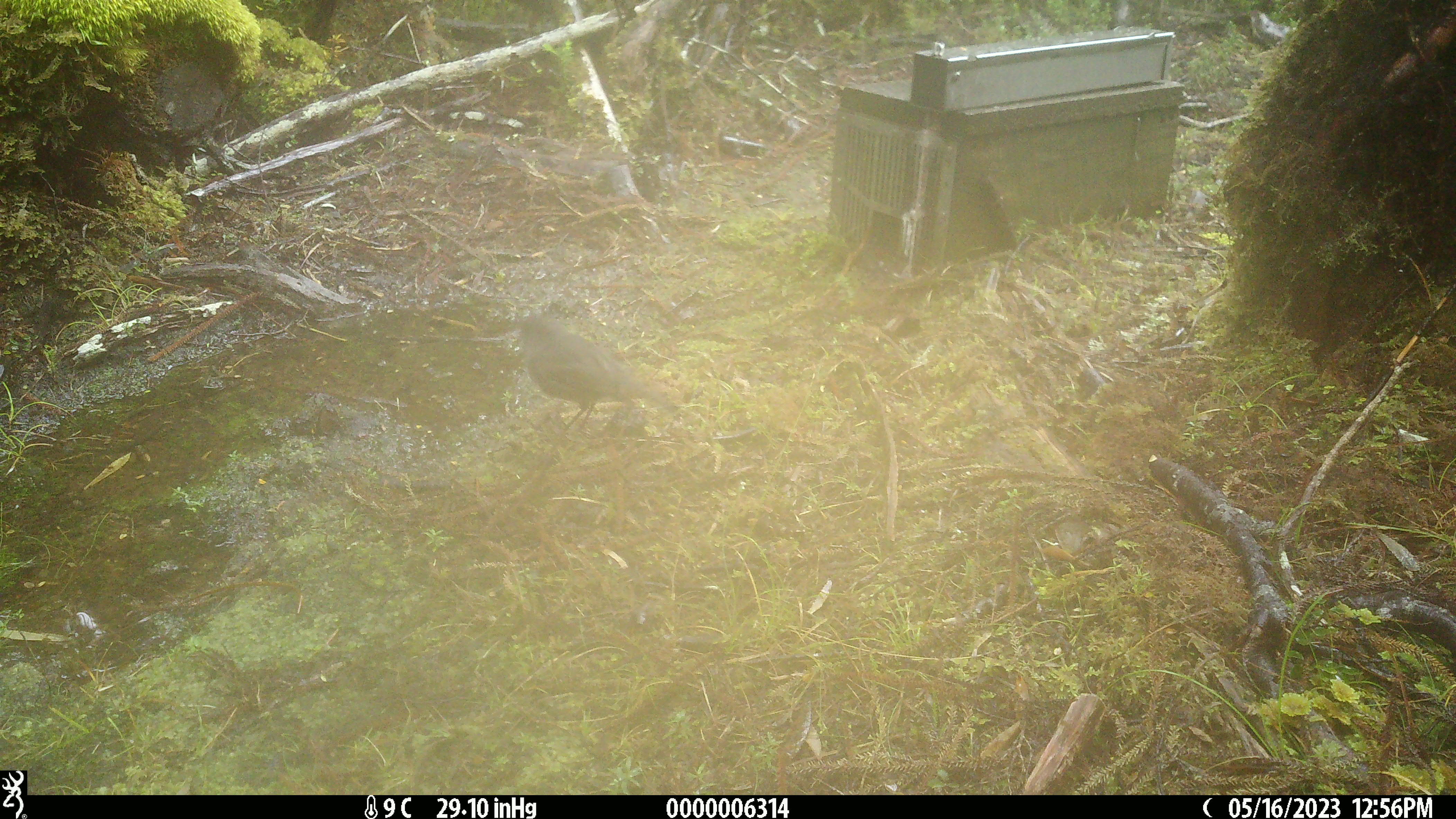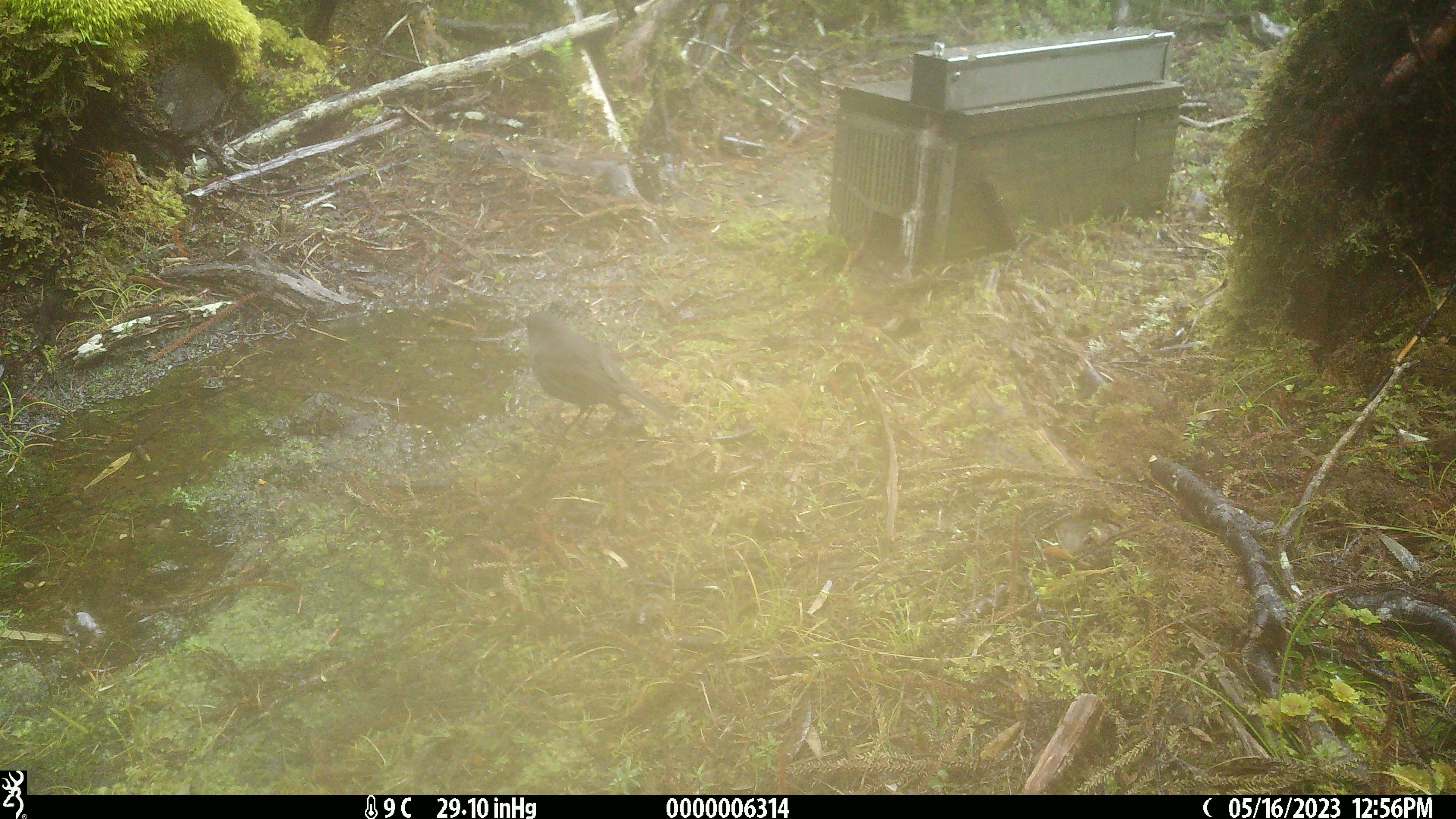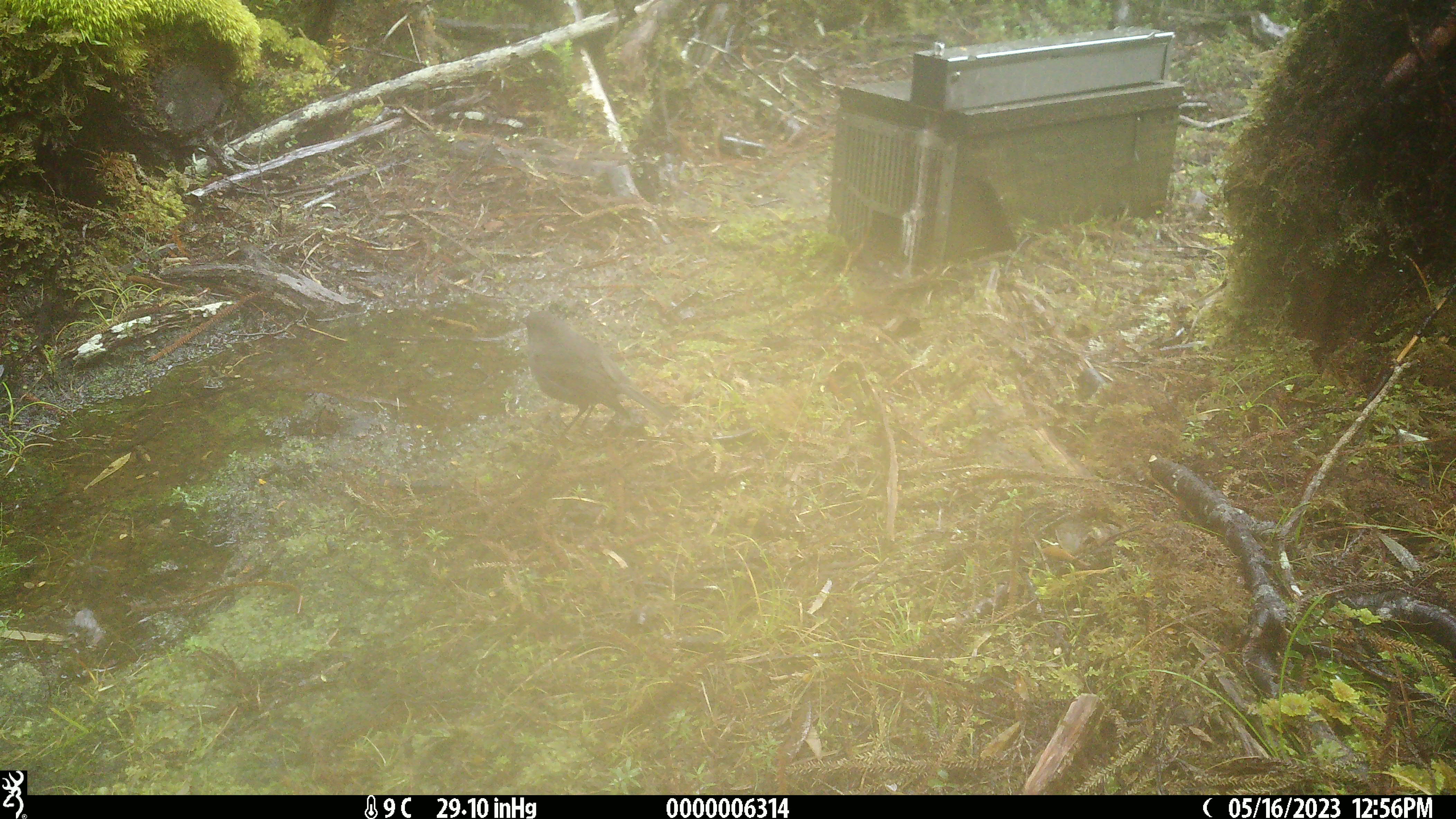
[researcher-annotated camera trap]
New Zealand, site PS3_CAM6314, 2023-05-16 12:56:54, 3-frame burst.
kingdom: Animalia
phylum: Chordata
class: Aves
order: Passeriformes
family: Petroicidae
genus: Petroica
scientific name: Petroica australis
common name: new zealand robin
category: robin